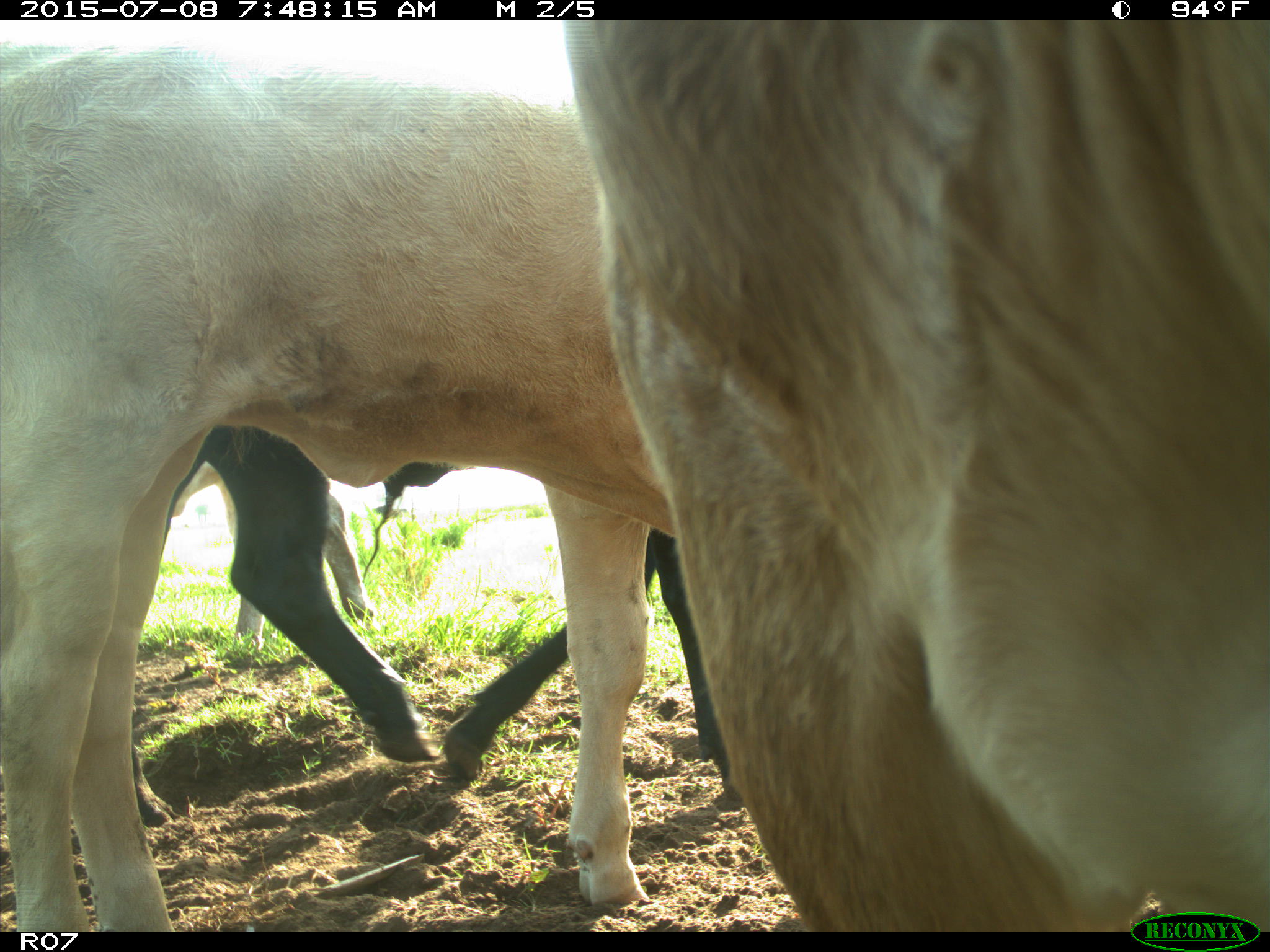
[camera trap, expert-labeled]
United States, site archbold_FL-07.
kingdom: Animalia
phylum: Chordata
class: Mammalia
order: Artiodactyla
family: Bovidae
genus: Bos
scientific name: Bos taurus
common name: domestic cow